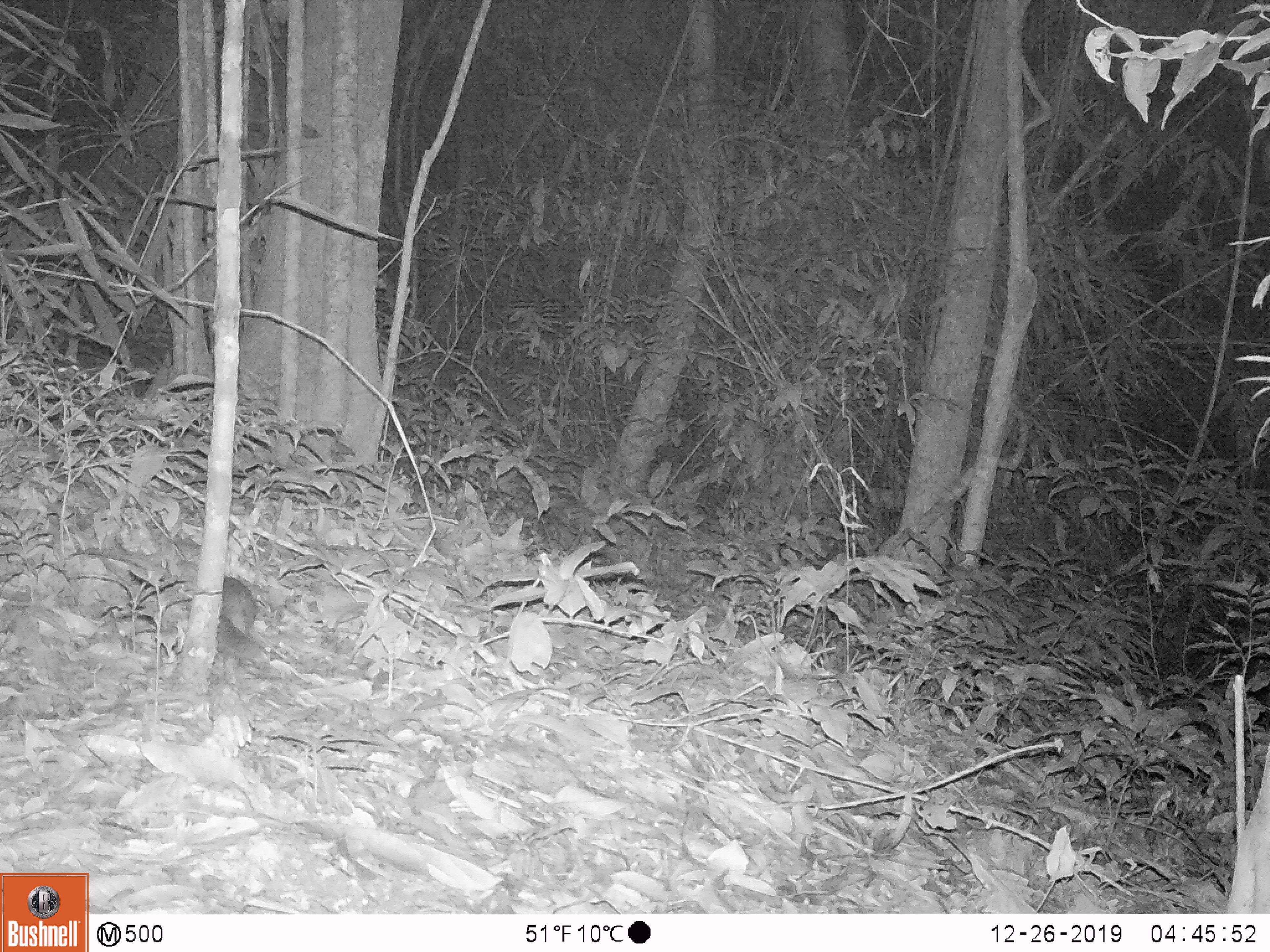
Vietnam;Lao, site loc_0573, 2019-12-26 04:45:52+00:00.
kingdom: Animalia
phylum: Chordata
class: Mammalia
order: Carnivora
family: Mustelidae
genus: Melogale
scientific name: Melogale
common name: ferret badger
Ferret badger (Melogale). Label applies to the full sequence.